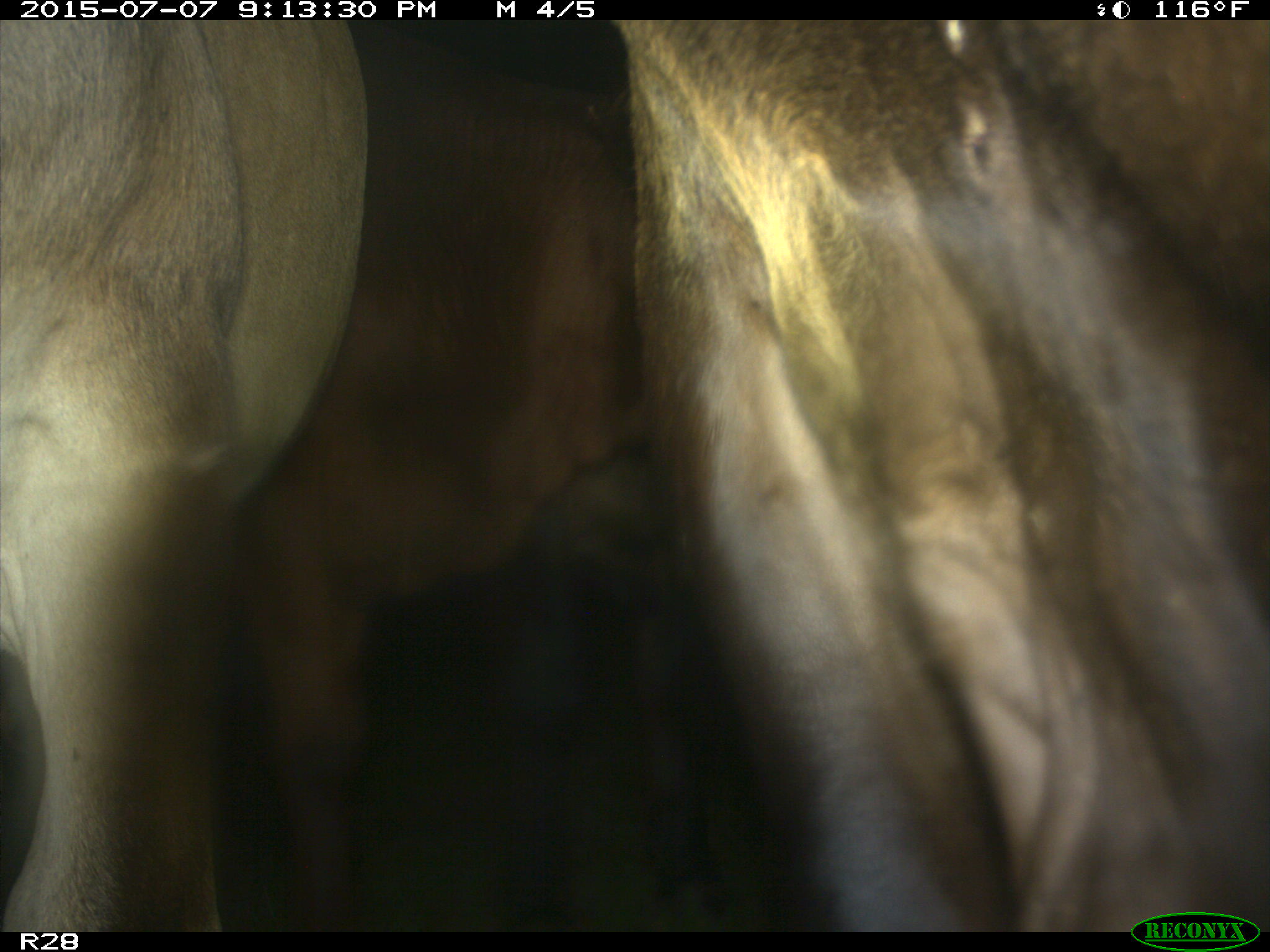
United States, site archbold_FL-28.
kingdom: Animalia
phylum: Chordata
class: Mammalia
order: Artiodactyla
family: Bovidae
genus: Bos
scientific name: Bos taurus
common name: domestic cow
Bos taurus (domestic cow).